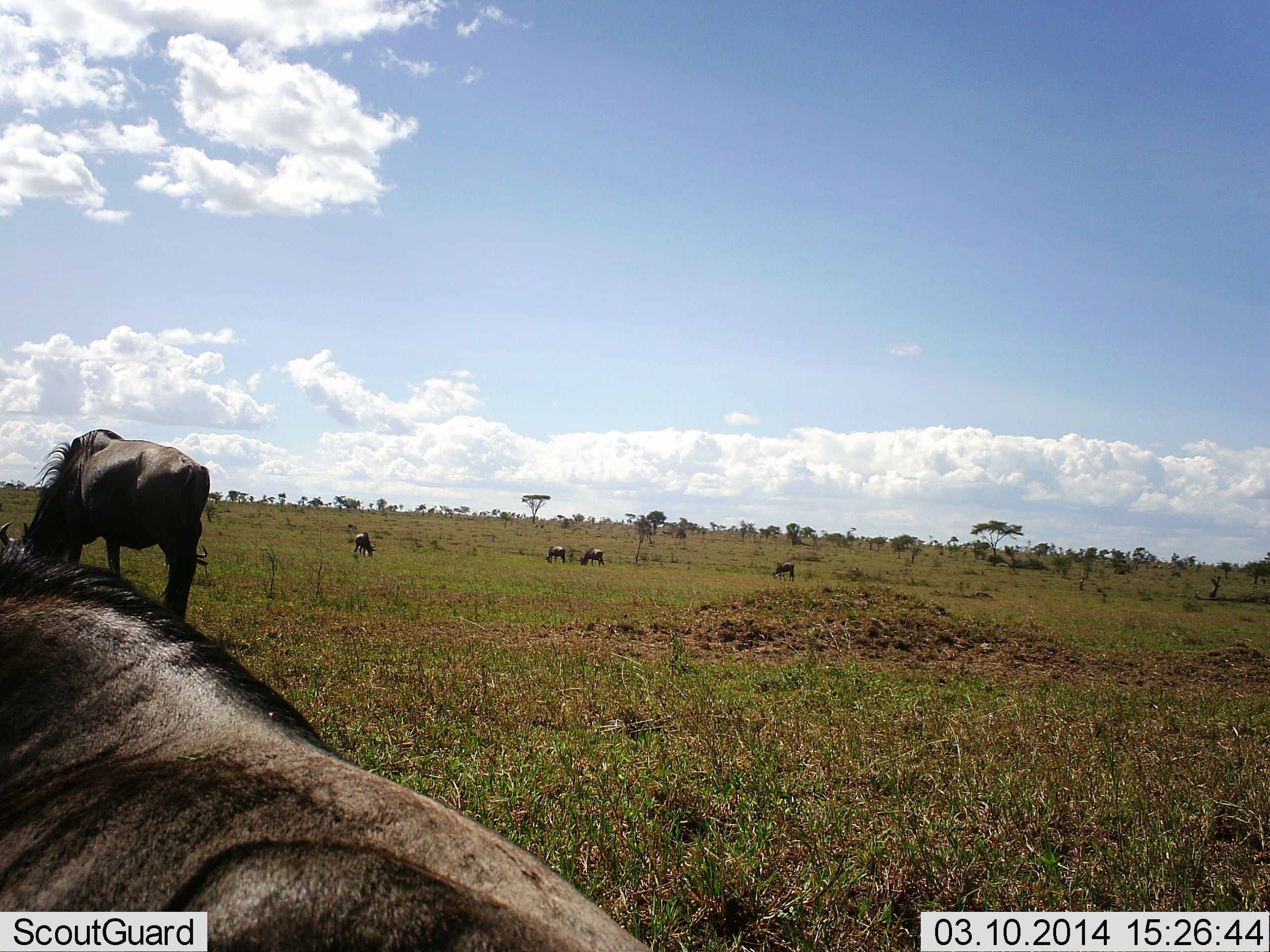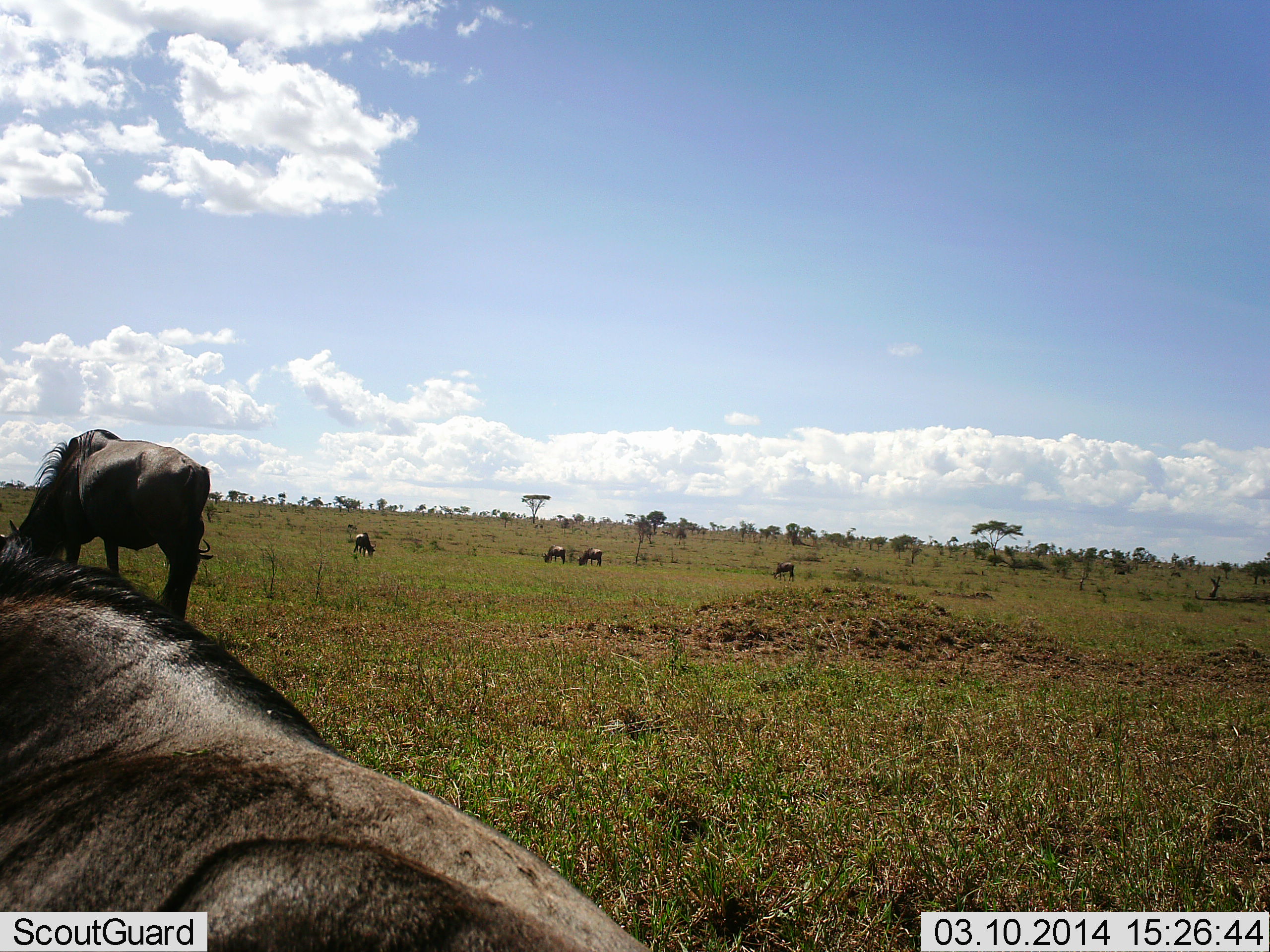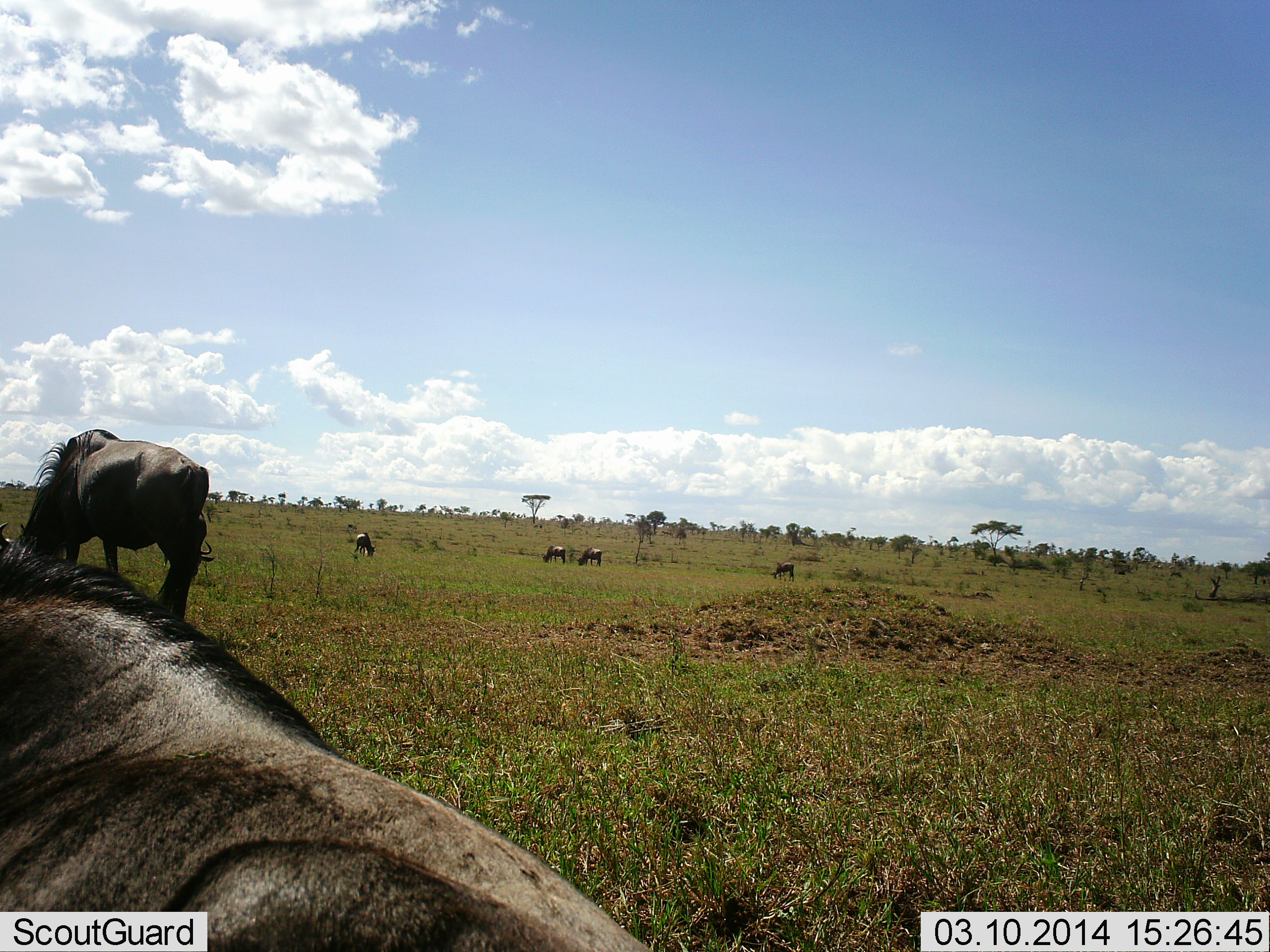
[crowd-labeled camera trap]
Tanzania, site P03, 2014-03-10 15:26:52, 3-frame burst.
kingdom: Animalia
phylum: Chordata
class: Mammalia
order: Artiodactyla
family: Bovidae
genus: Connochaetes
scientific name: Connochaetes taurinus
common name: blue wildebeest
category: wildebeest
Wildebeest (blue wildebeest) (Connochaetes taurinus), count 6. Behavior (volunteer vote fractions): standing 50%, resting 60%, moving 10%, interacting 0%. Young present (vote fraction): 0%. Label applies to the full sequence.